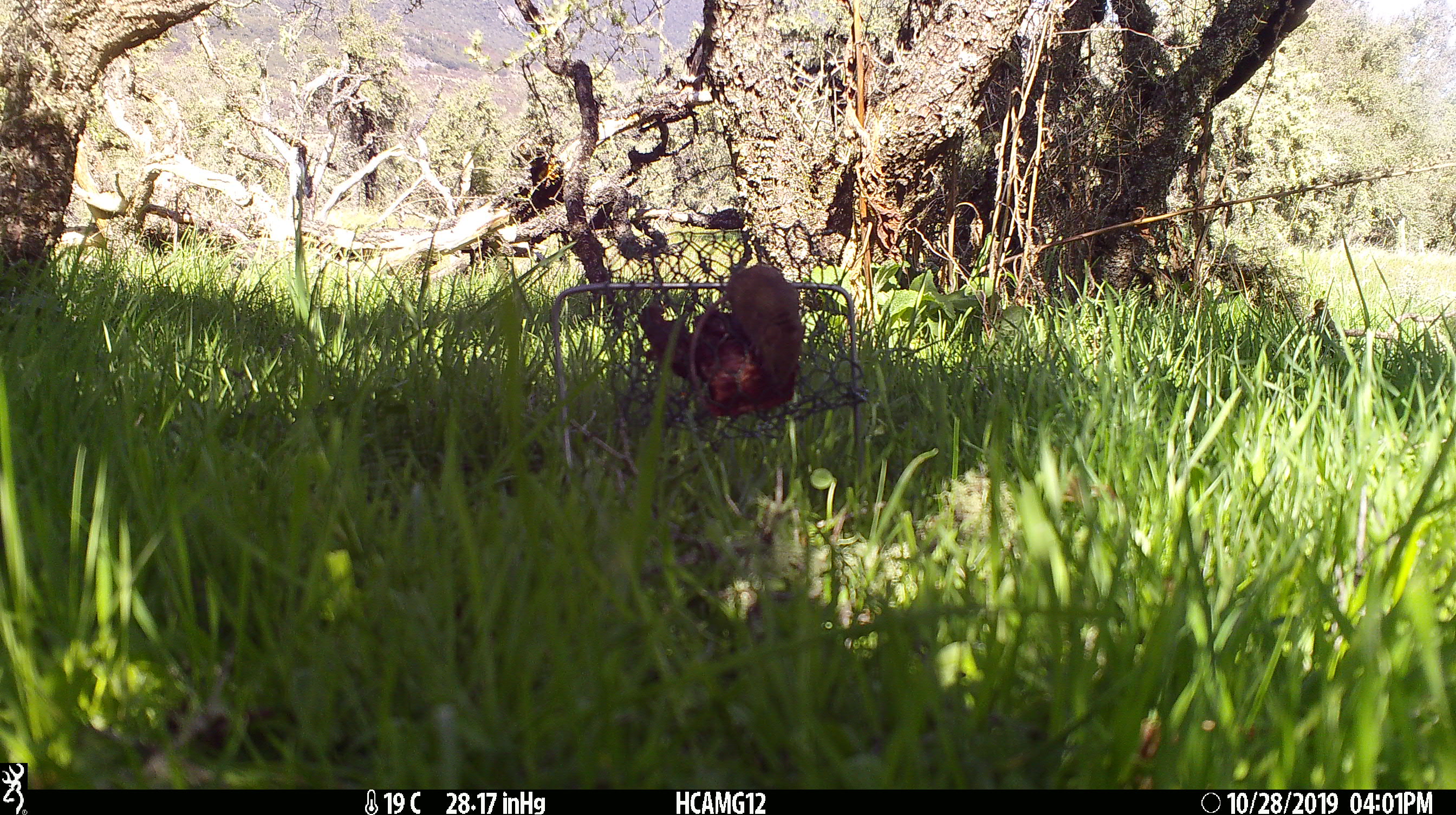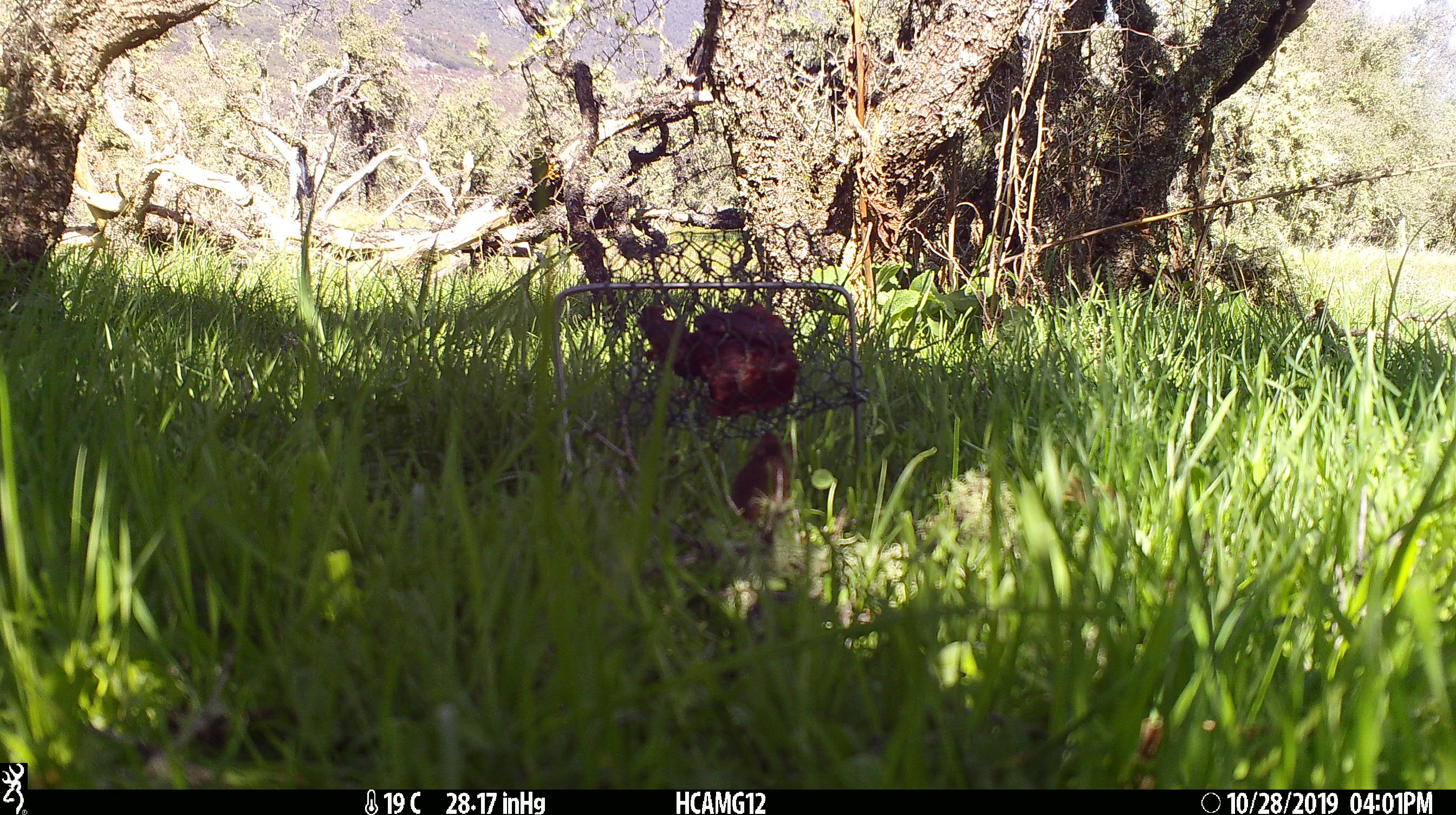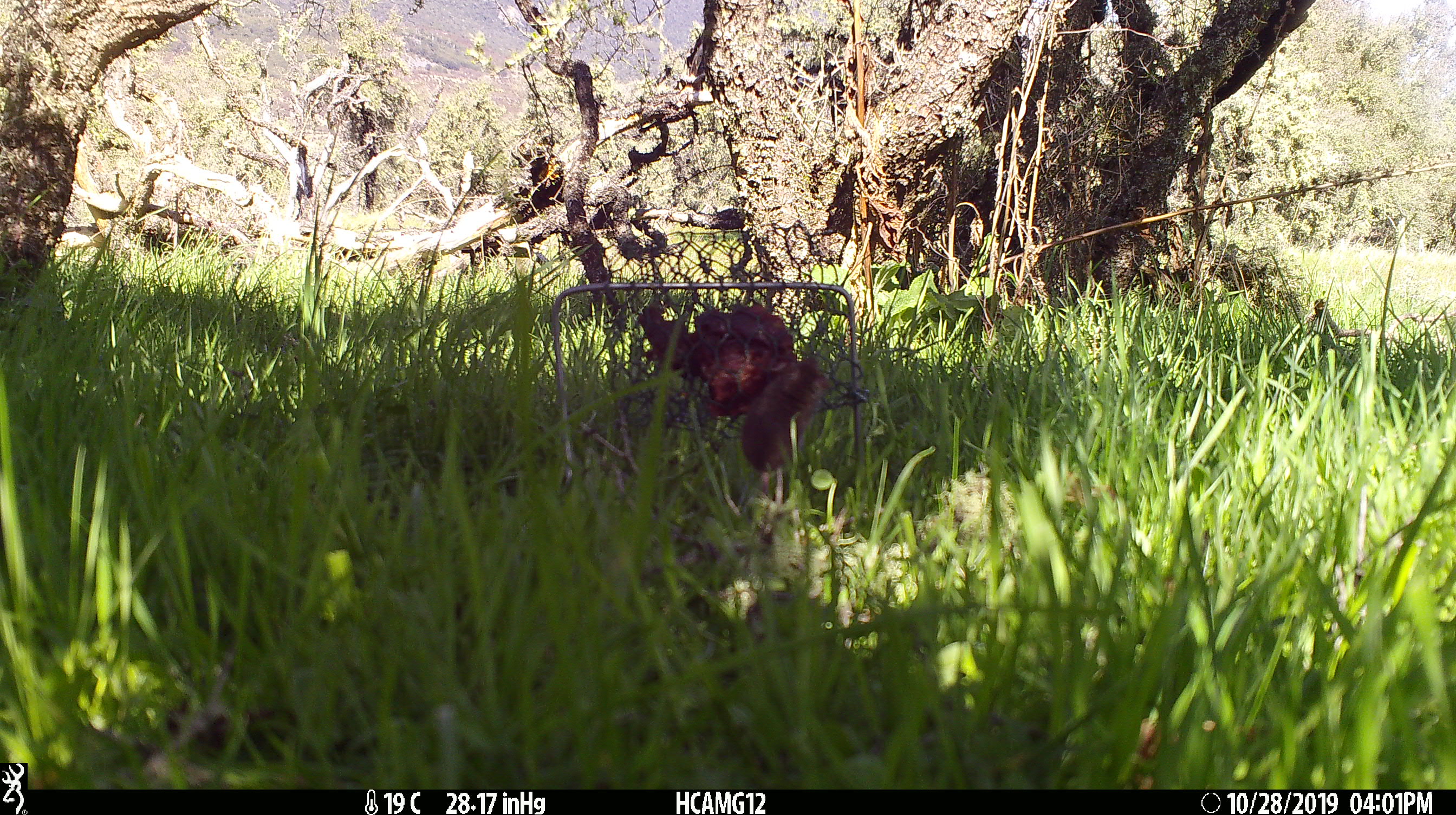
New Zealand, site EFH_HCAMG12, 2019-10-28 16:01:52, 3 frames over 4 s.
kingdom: Animalia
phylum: Chordata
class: Mammalia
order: Rodentia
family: Muridae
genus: Mus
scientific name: Mus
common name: mouse